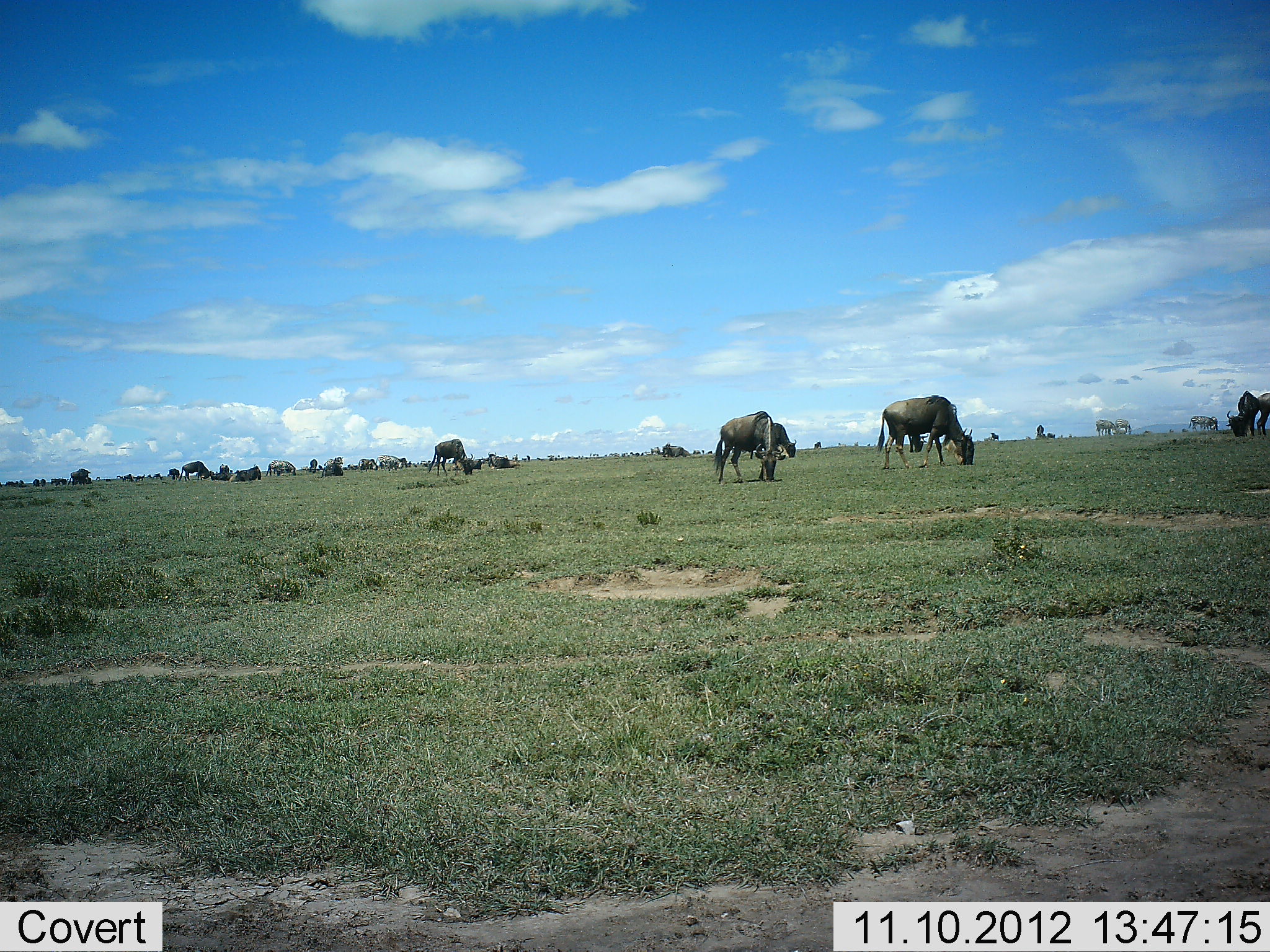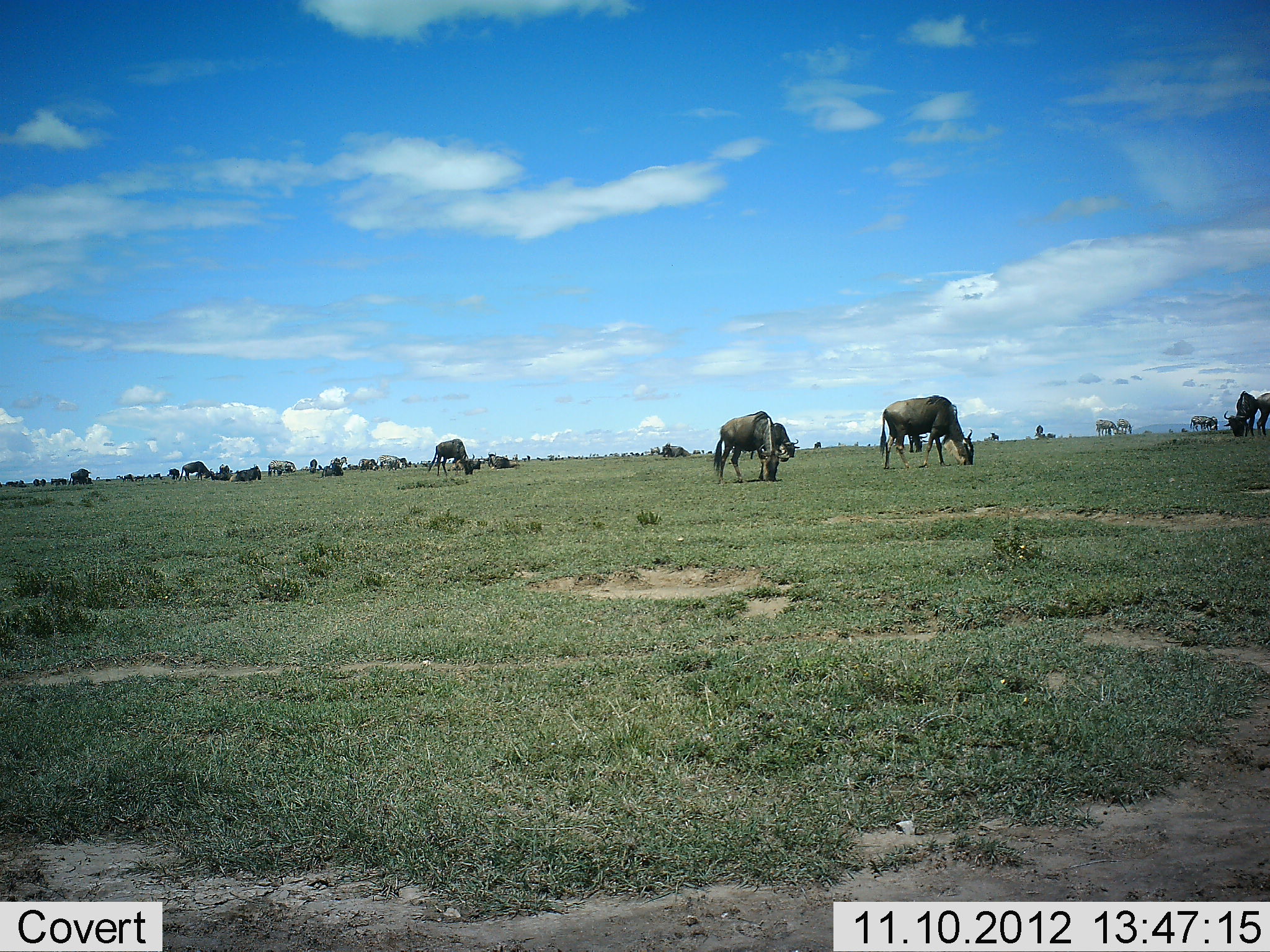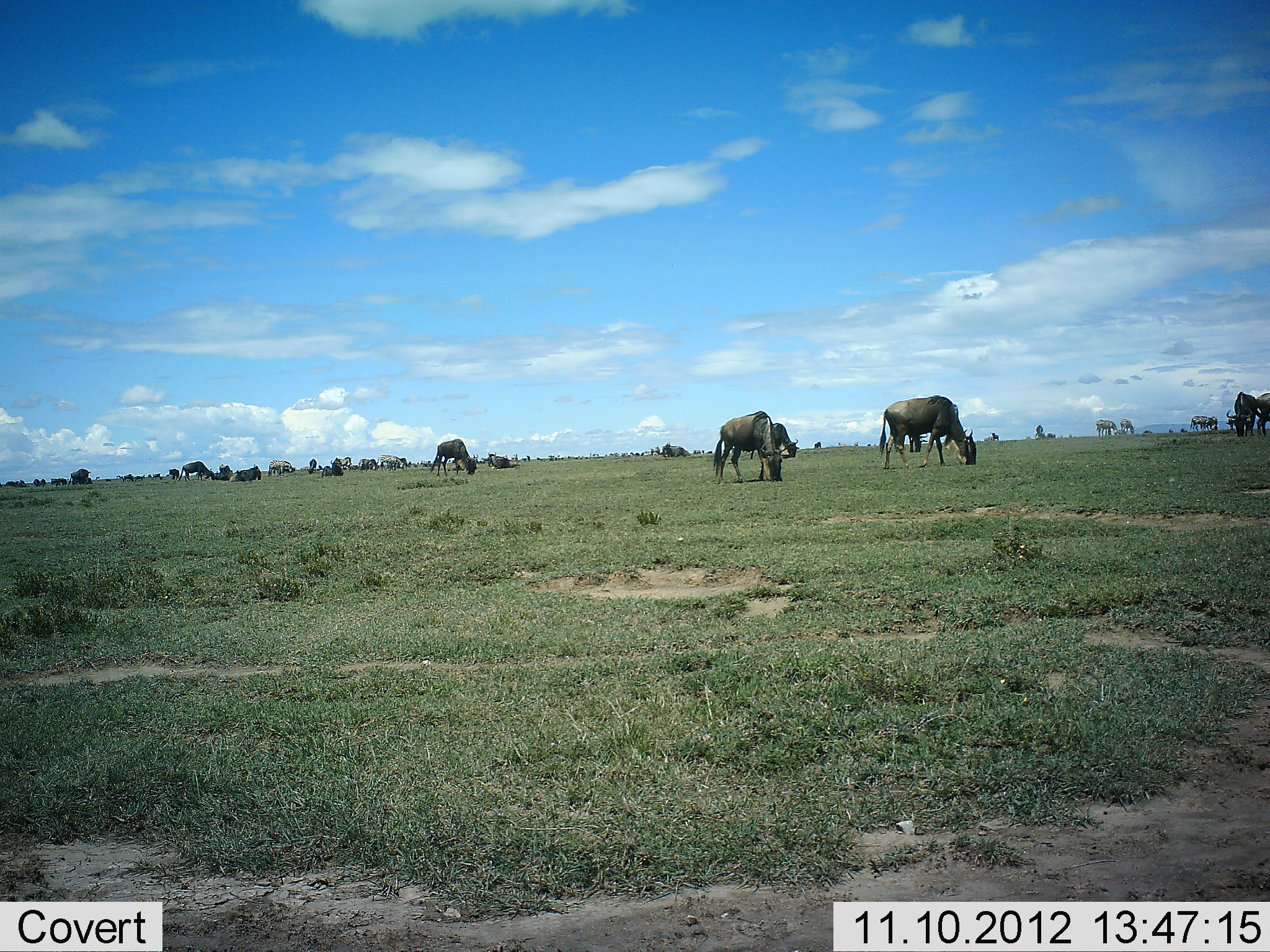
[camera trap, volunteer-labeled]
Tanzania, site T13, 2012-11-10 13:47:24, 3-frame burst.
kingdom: Animalia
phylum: Chordata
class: Mammalia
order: Artiodactyla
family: Bovidae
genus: Connochaetes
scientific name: Connochaetes taurinus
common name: blue wildebeest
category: wildebeest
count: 11-50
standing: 50%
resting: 8%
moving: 25%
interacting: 0%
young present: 0%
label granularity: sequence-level